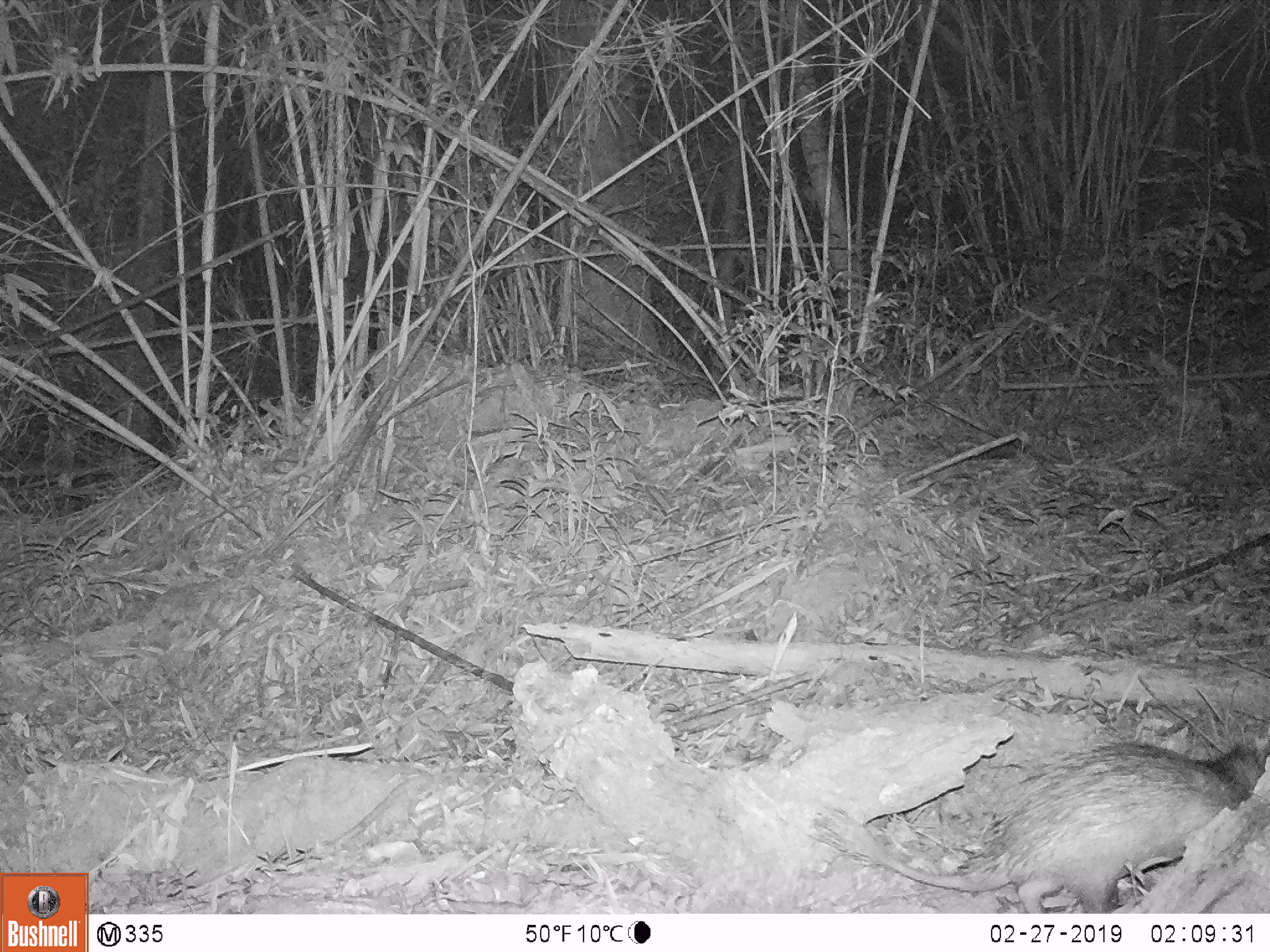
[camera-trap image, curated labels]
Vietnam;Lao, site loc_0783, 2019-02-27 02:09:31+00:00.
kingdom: Animalia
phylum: Chordata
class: Mammalia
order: Rodentia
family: Hystricidae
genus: Atherurus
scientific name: Atherurus macrourus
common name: asiatic brush-tailed porcupine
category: asiatic brush tailed porcupine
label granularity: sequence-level